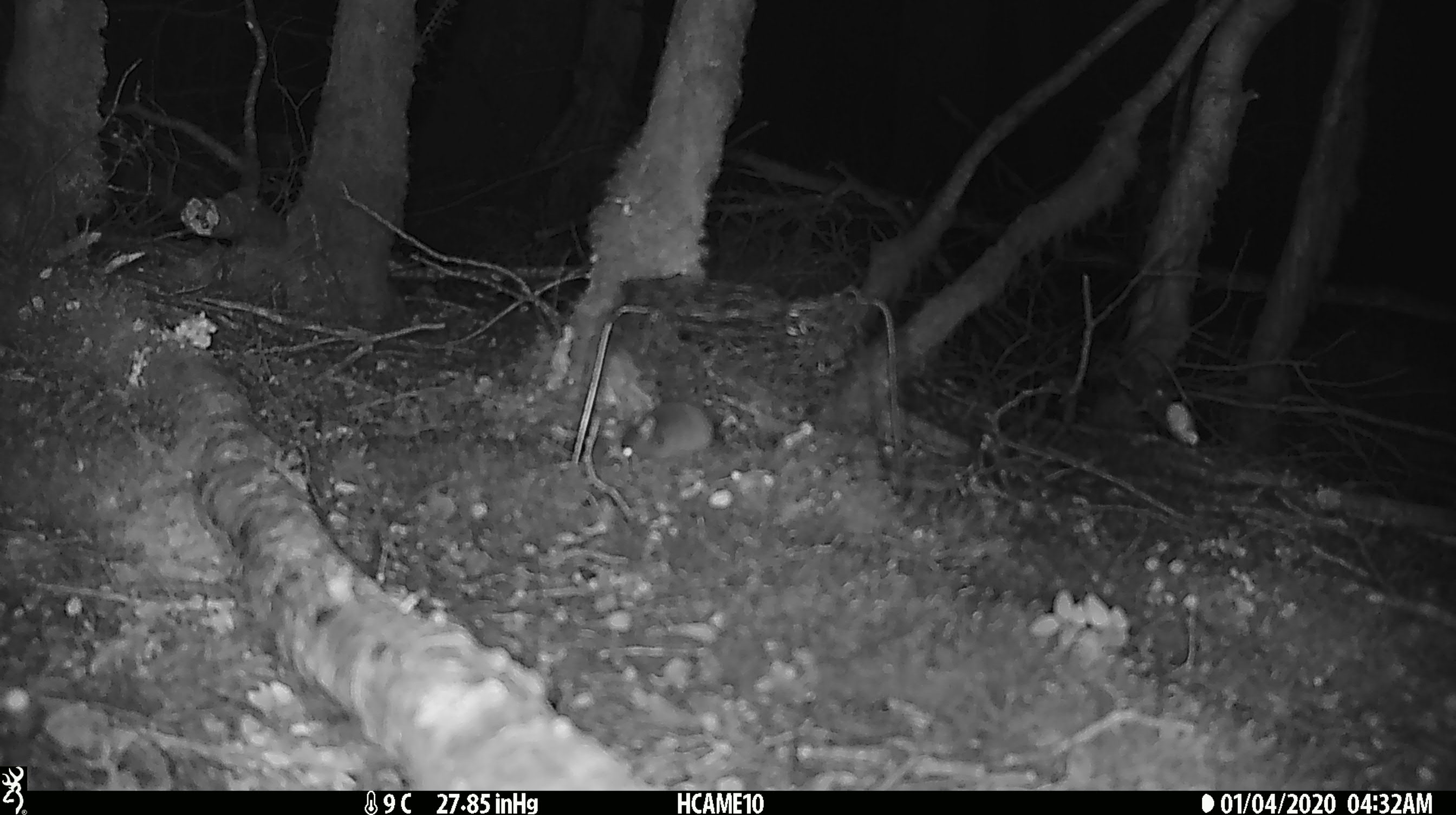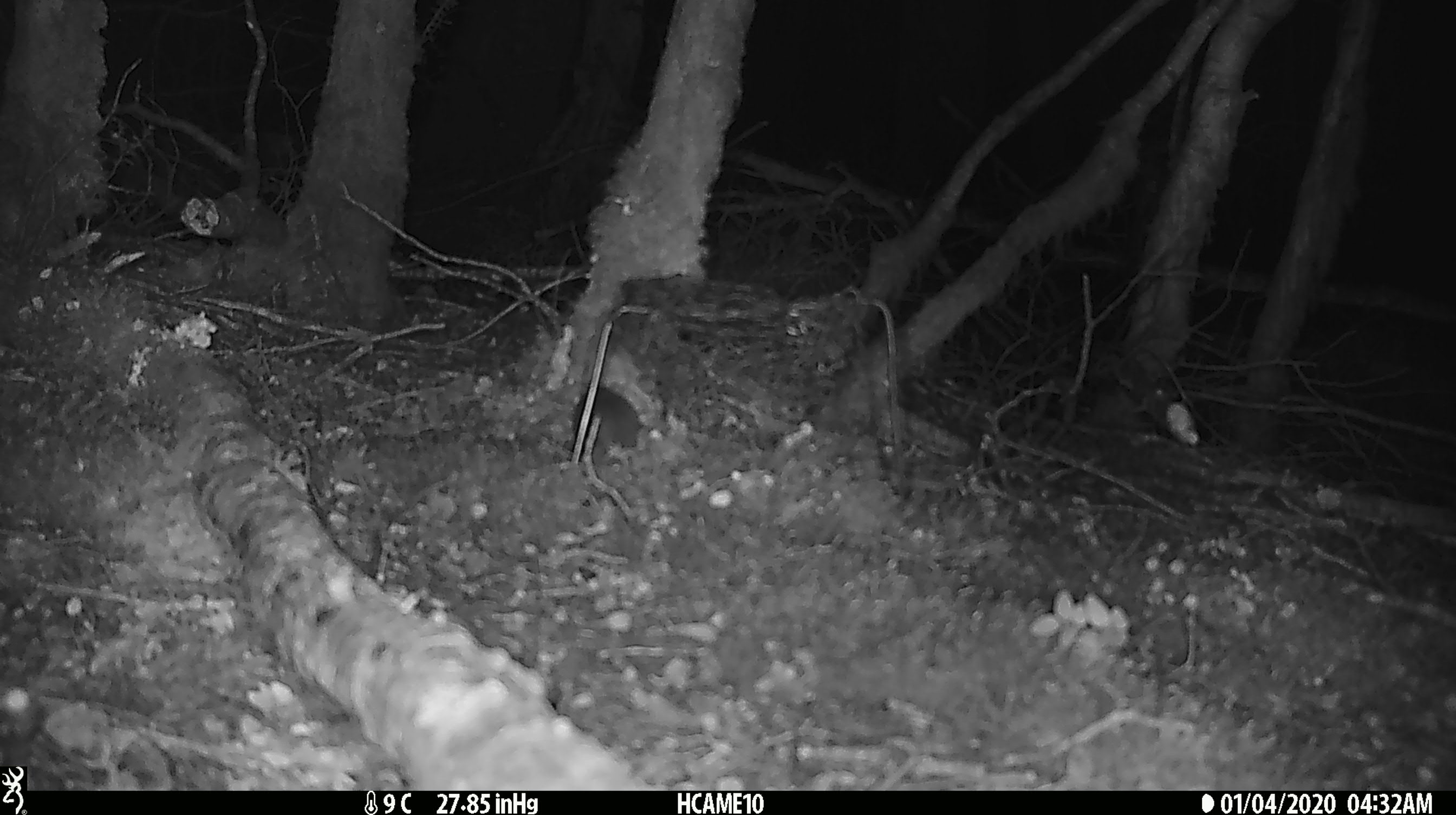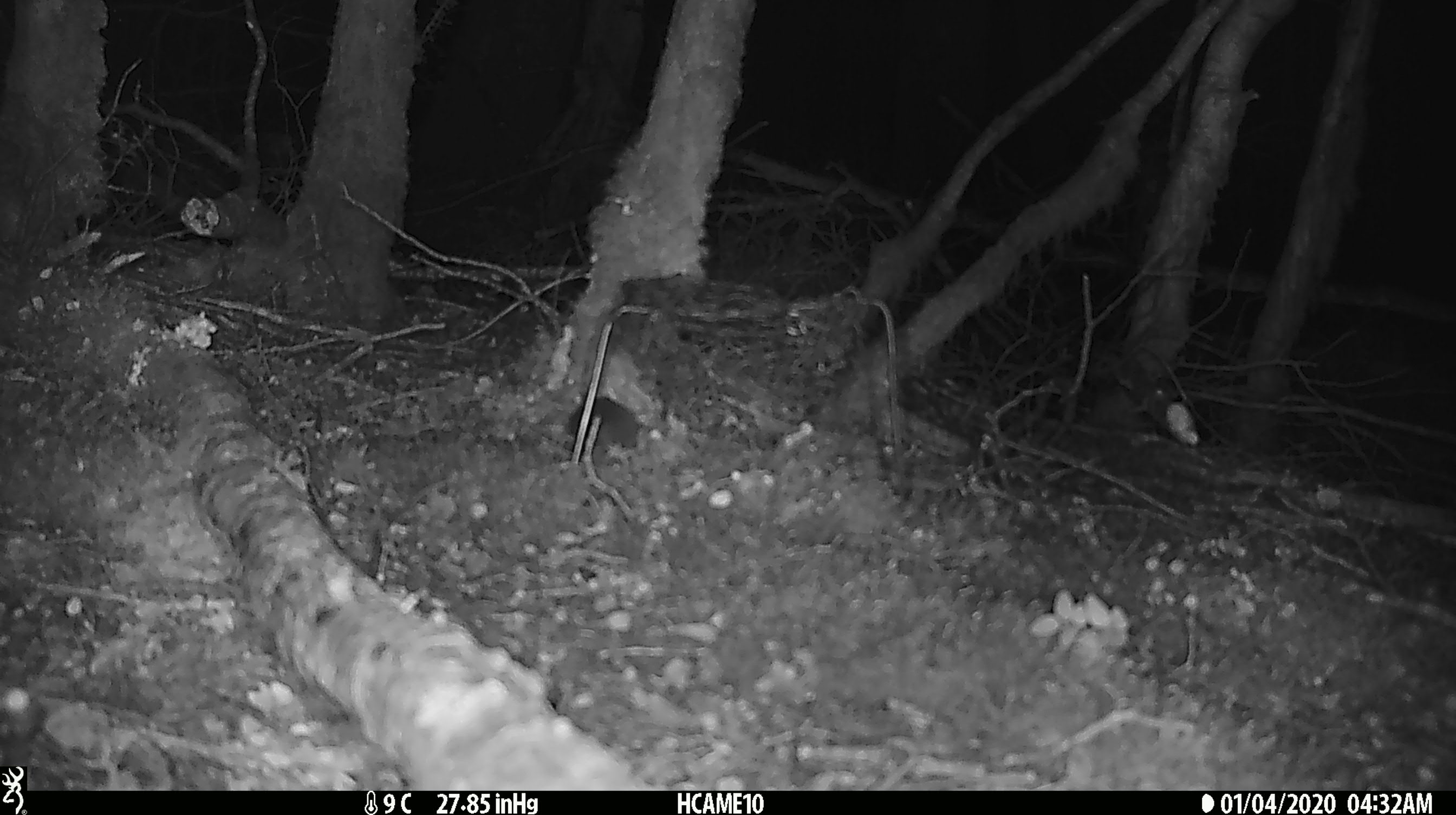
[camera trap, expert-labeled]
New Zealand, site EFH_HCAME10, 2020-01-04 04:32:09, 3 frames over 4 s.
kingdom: Animalia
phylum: Chordata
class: Mammalia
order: Rodentia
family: Muridae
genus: Mus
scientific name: Mus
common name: mouse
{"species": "mouse (Mus)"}